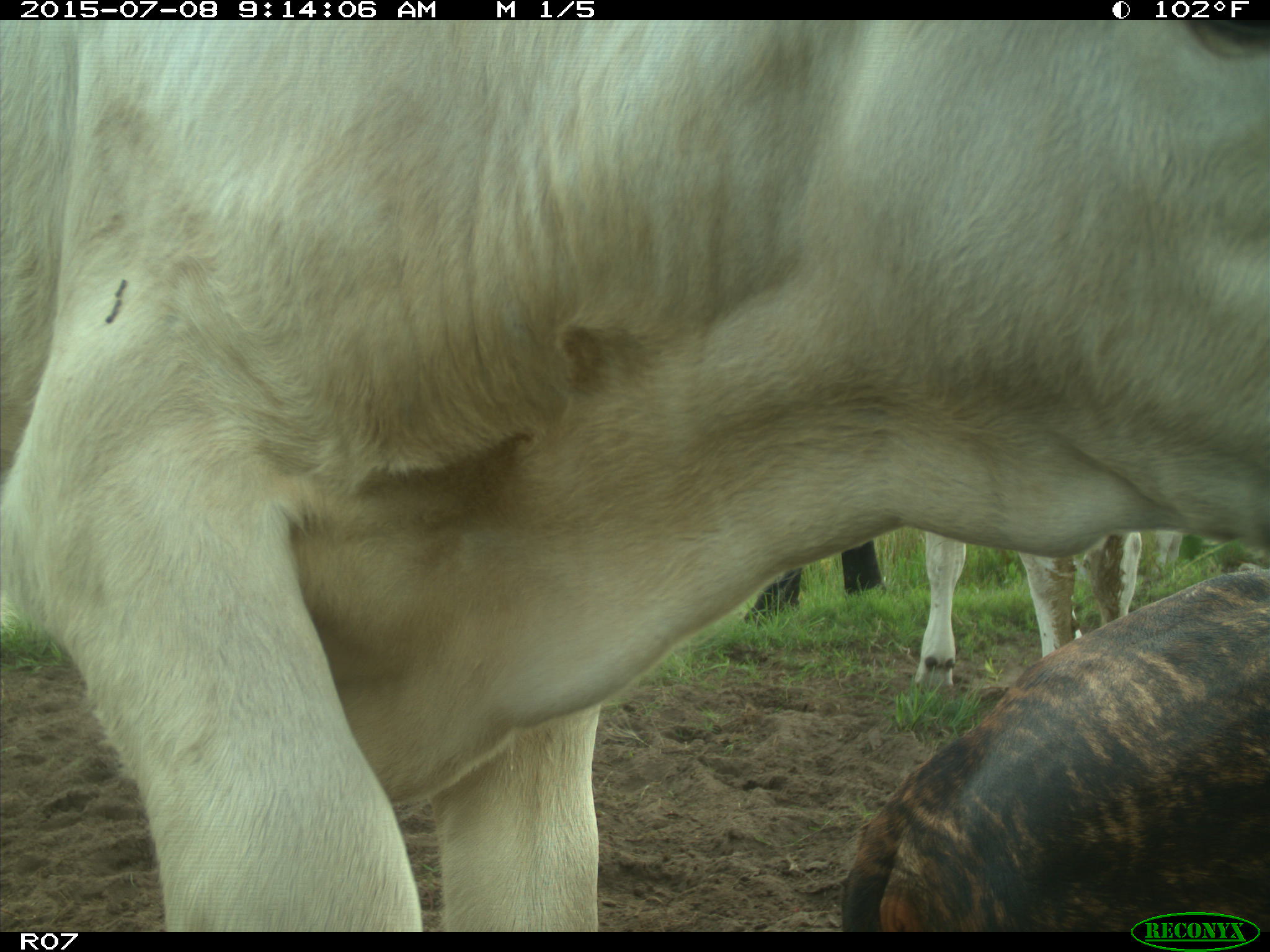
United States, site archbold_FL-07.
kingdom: Animalia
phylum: Chordata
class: Mammalia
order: Artiodactyla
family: Bovidae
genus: Bos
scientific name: Bos taurus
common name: domestic cow